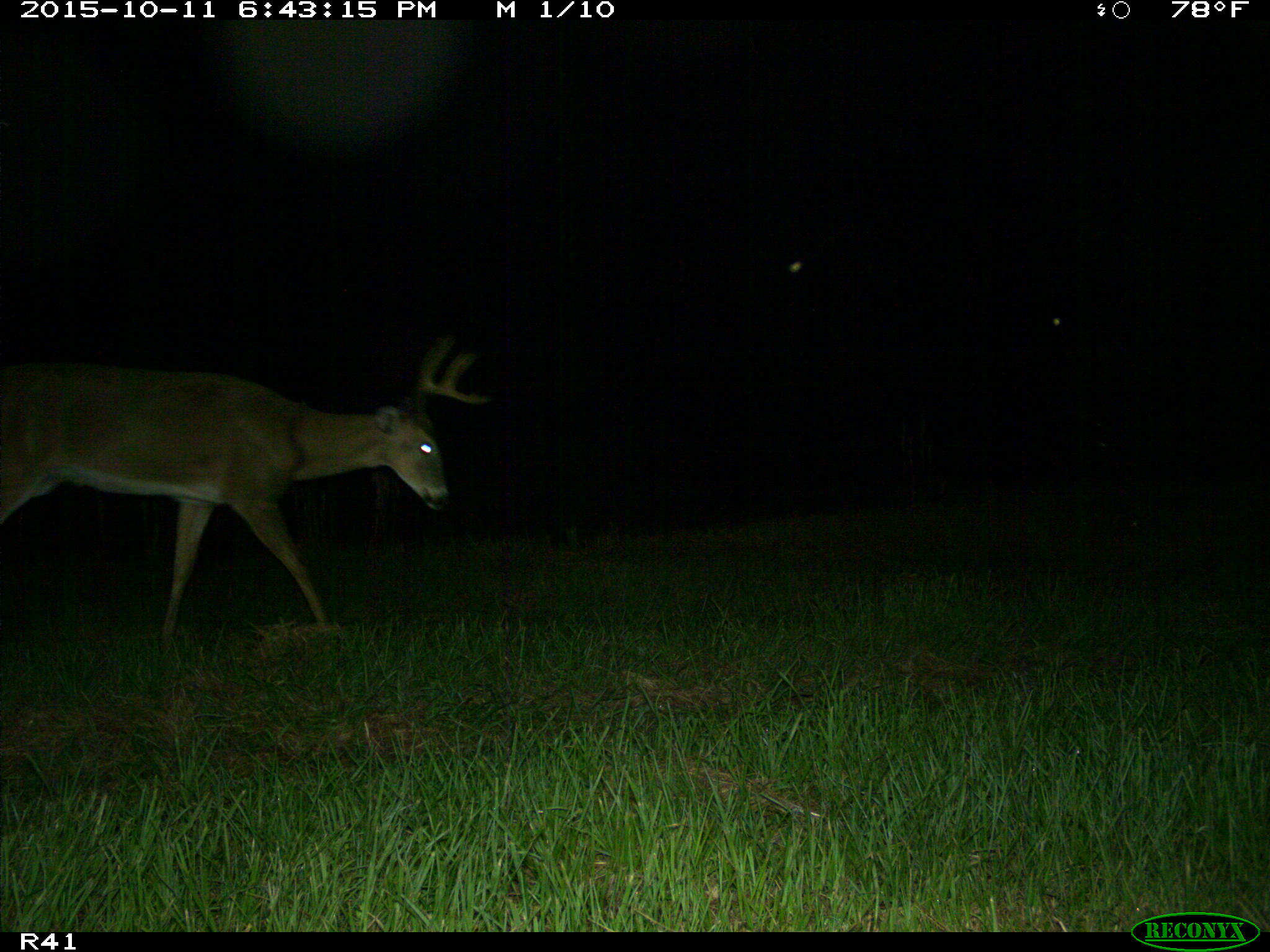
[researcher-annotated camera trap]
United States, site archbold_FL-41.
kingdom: Animalia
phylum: Chordata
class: Mammalia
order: Artiodactyla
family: Cervidae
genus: Odocoileus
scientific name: Odocoileus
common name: deer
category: unidentified deer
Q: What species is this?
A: Unidentified deer (deer) (Odocoileus).